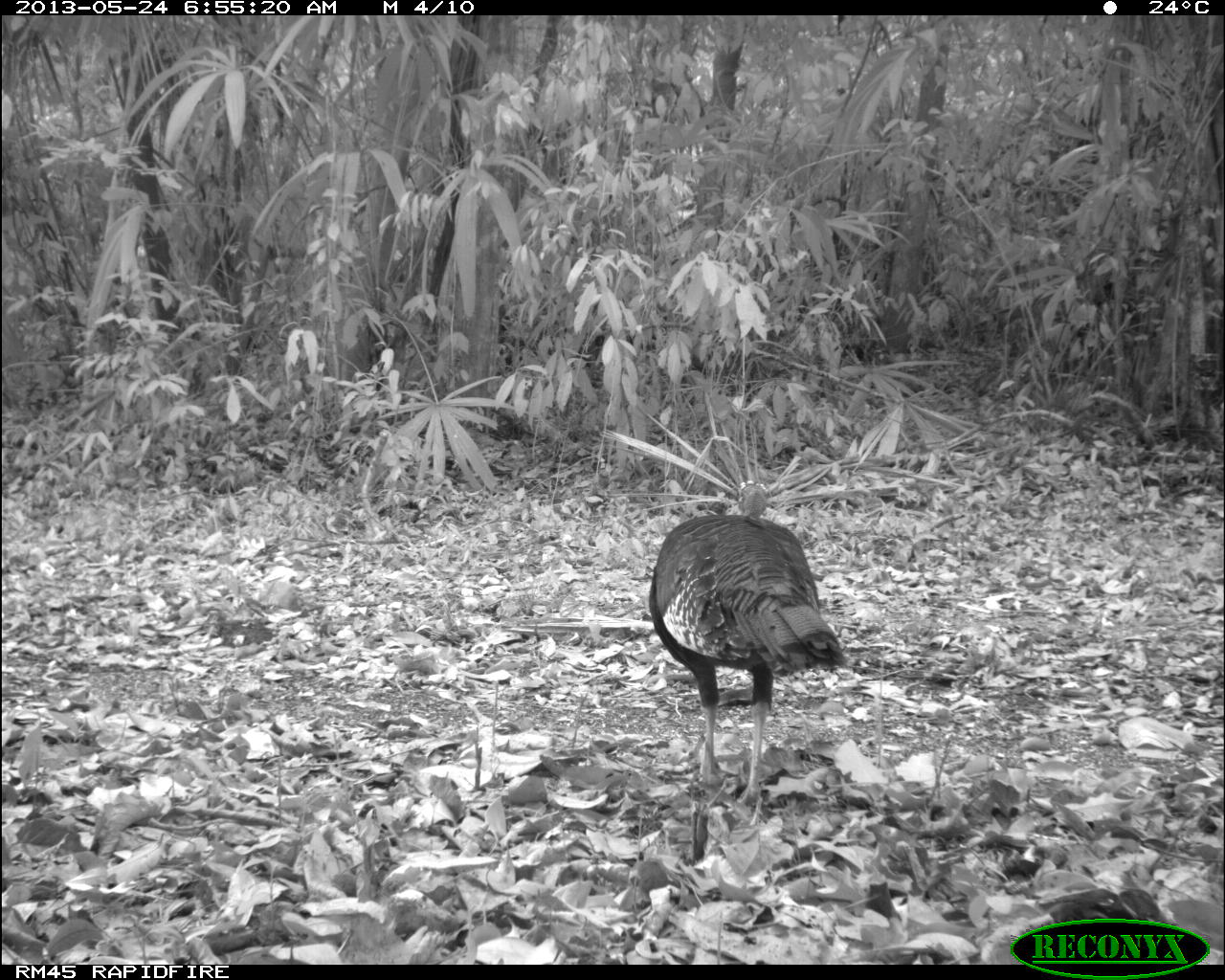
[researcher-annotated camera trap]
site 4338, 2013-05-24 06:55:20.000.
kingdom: Animalia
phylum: Chordata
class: Aves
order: Galliformes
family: Phasianidae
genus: Meleagris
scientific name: Meleagris ocellata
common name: ocellated turkey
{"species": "Meleagris ocellata (ocellated turkey)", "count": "1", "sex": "female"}